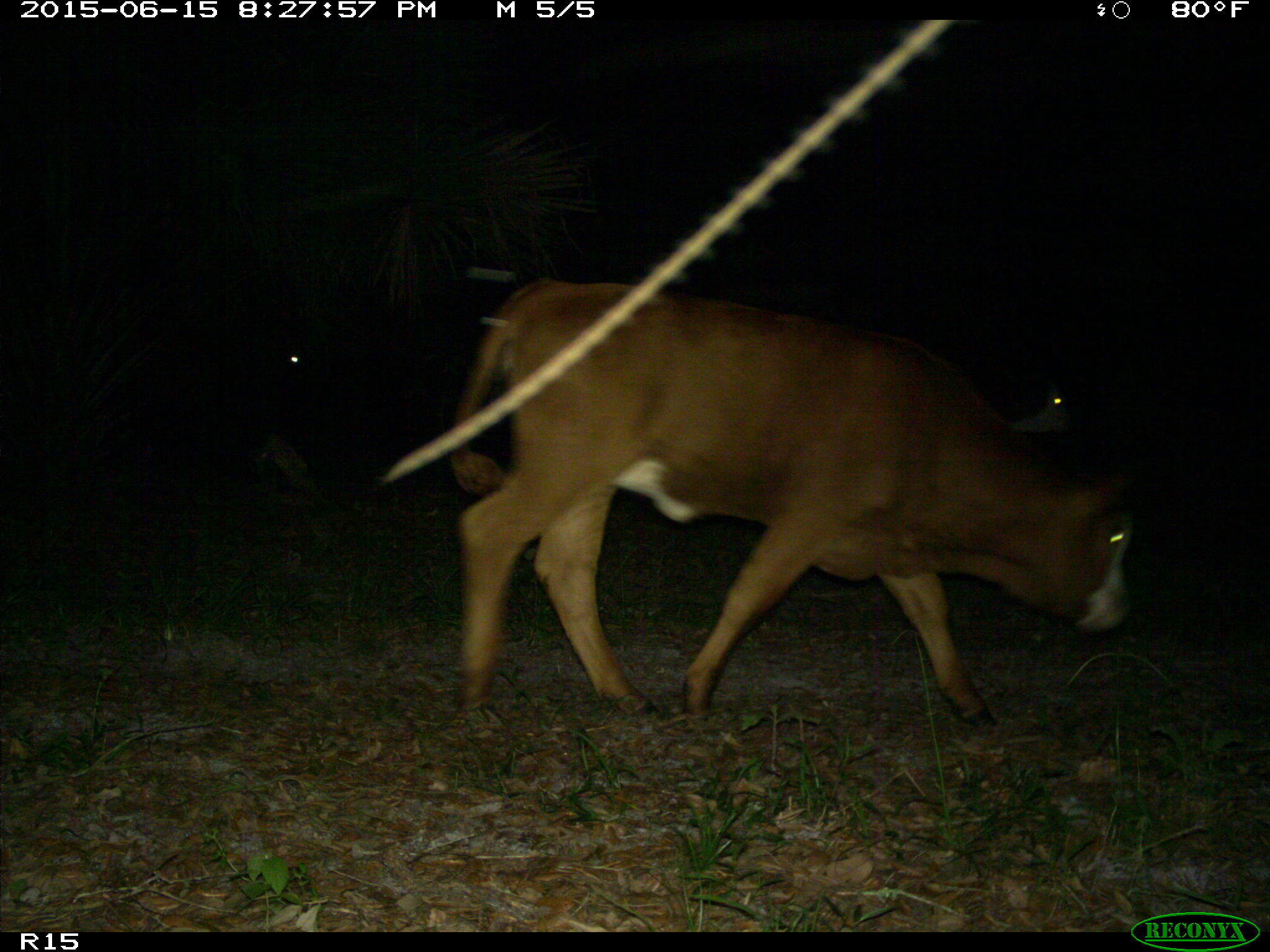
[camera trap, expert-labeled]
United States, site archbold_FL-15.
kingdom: Animalia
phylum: Chordata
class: Mammalia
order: Artiodactyla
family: Bovidae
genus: Bos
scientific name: Bos taurus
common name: domestic cow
Bos taurus (domestic cow).